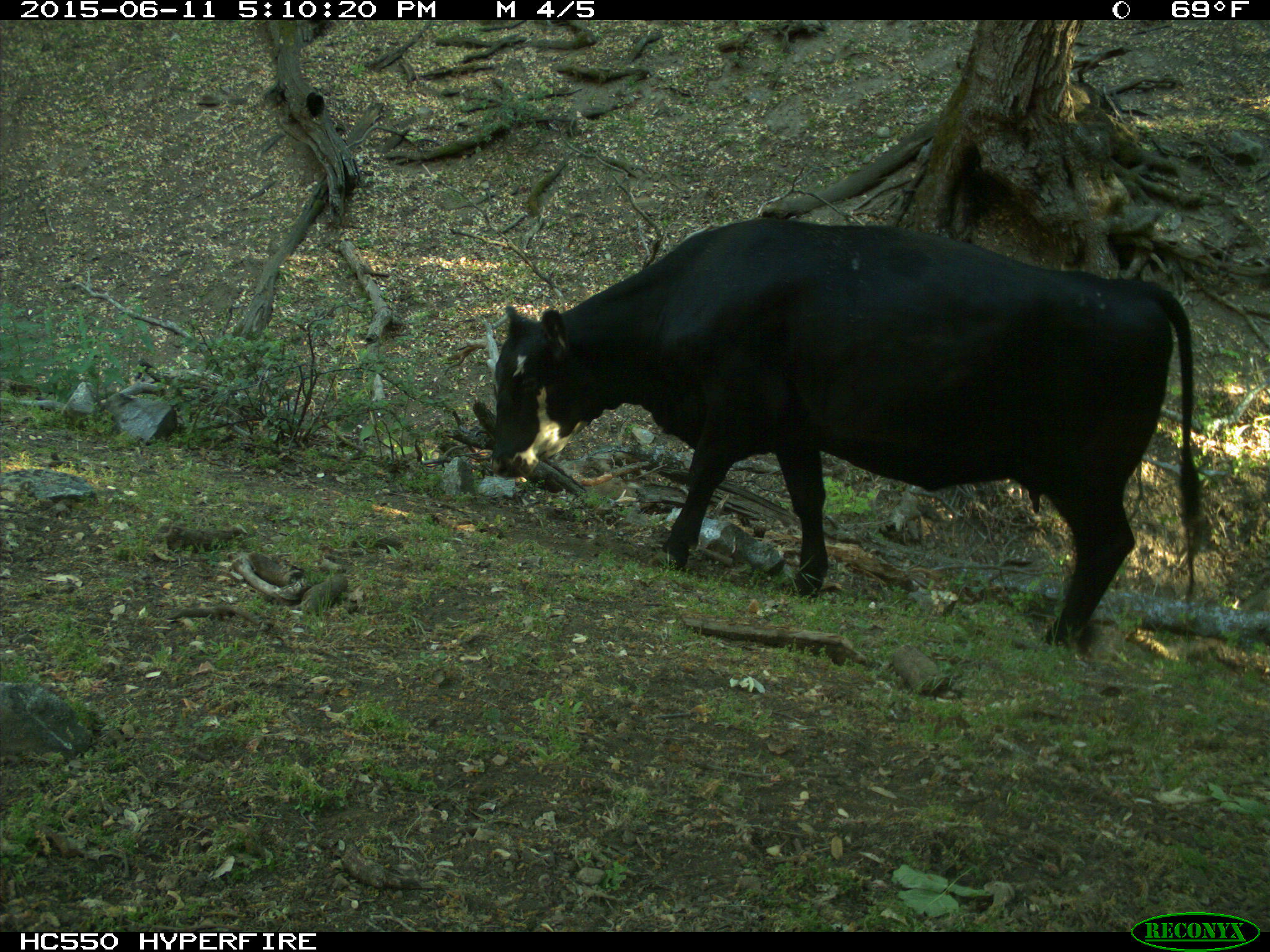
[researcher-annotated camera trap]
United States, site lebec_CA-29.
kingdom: Animalia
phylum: Chordata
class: Mammalia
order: Artiodactyla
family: Bovidae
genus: Bos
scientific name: Bos taurus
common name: domestic cow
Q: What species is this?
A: Bos taurus (domestic cow).